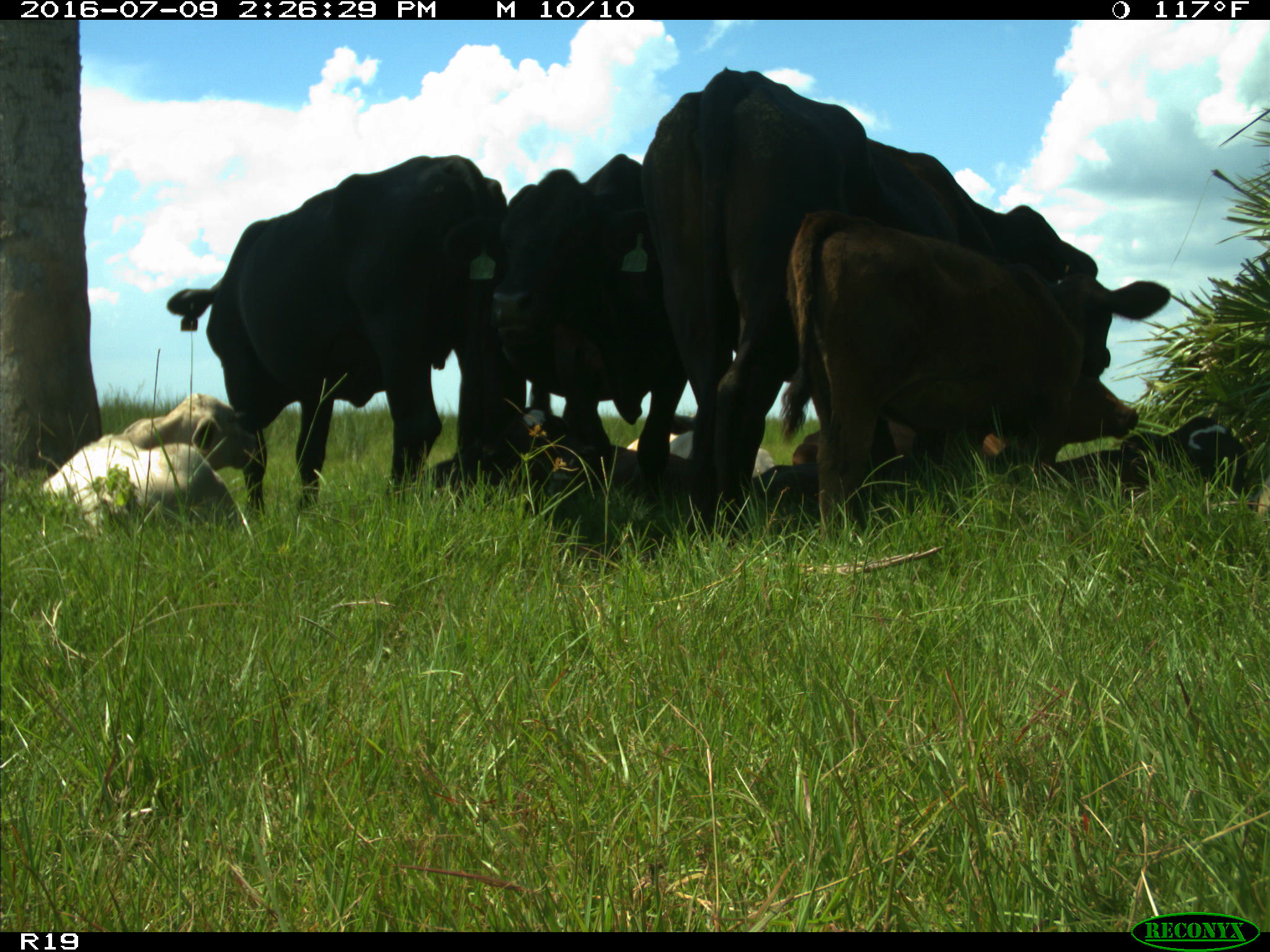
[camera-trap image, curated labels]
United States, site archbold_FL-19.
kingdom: Animalia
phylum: Chordata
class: Mammalia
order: Artiodactyla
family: Bovidae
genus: Bos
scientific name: Bos taurus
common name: domestic cow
Bos taurus (domestic cow).